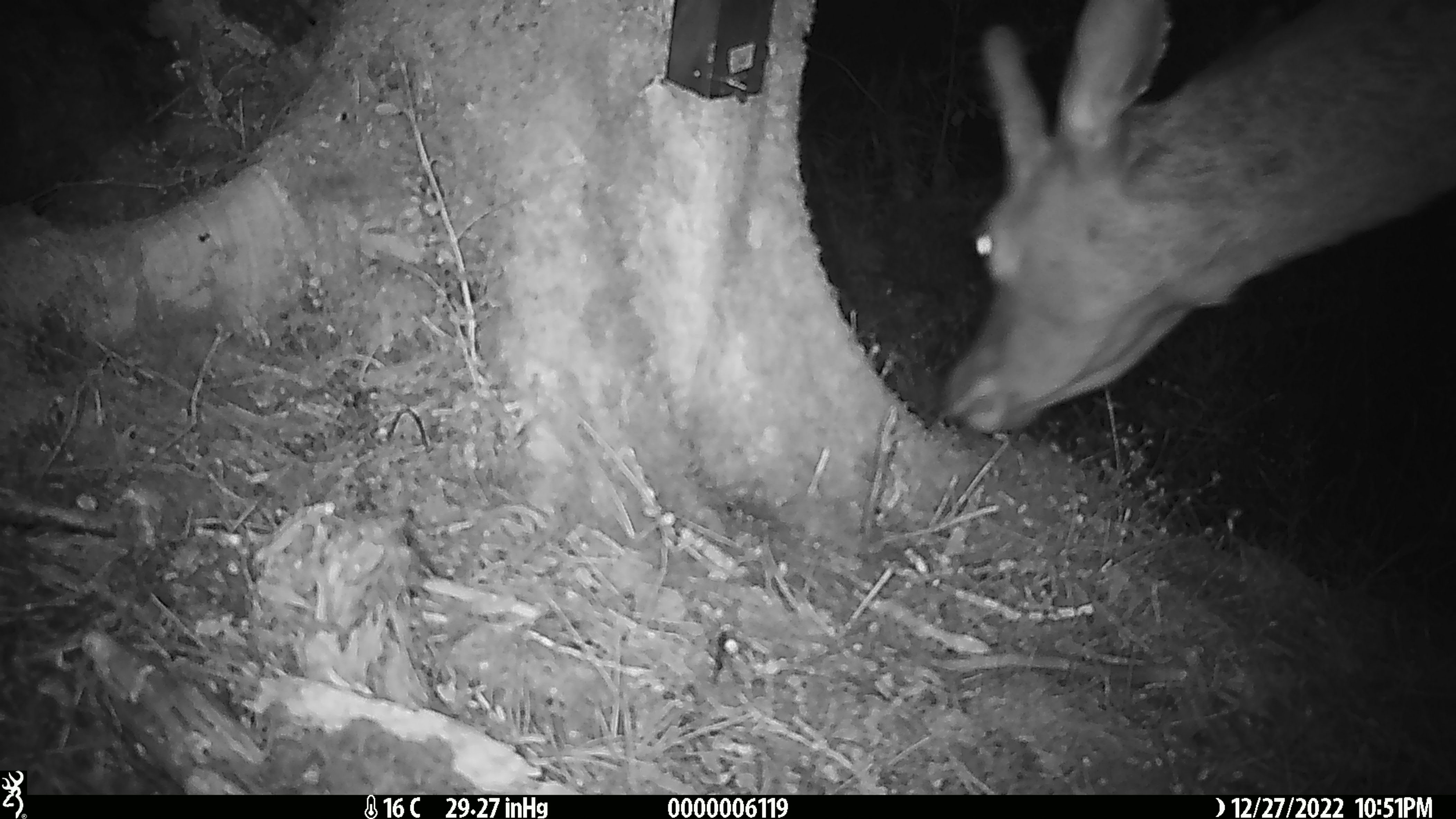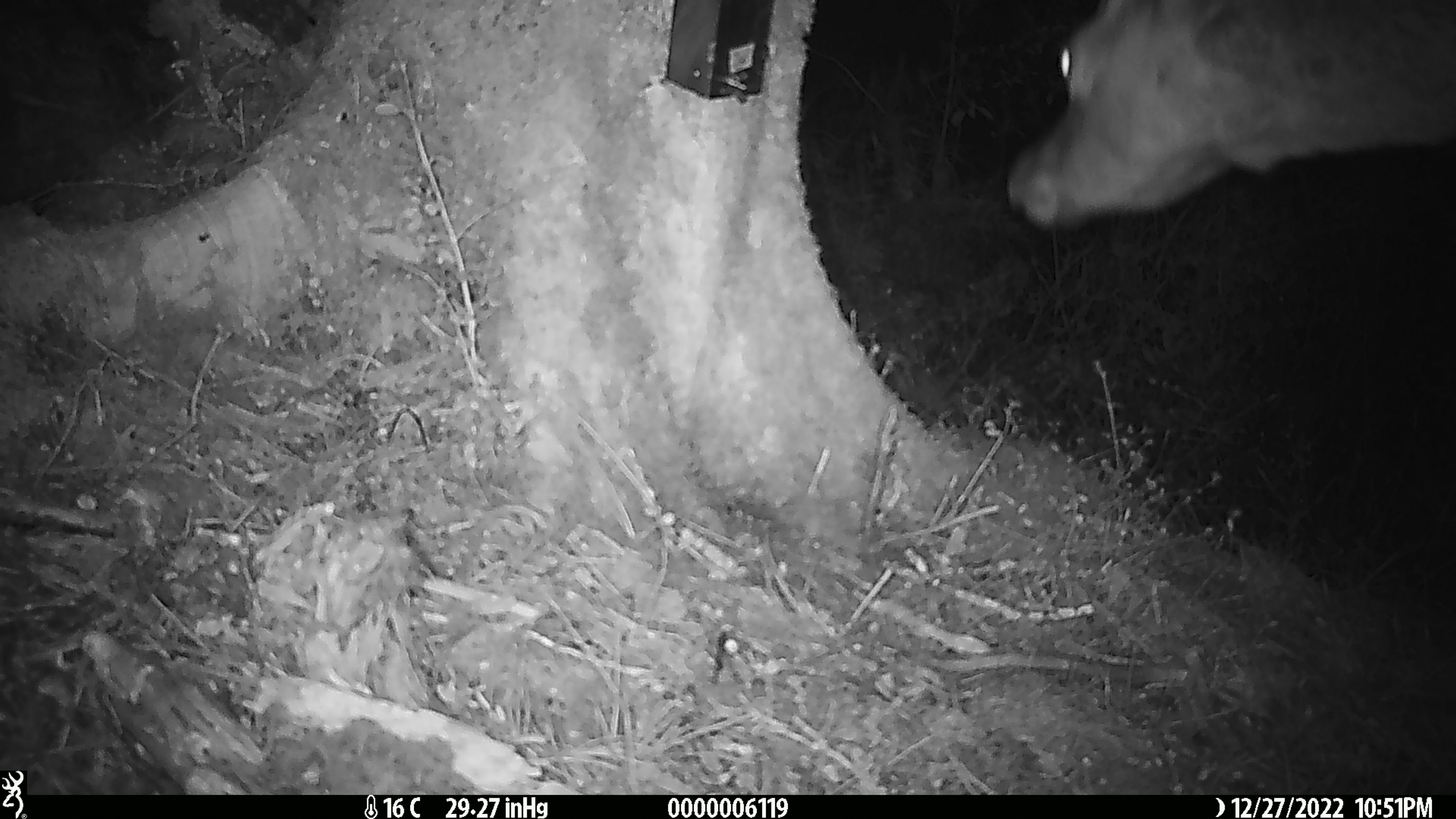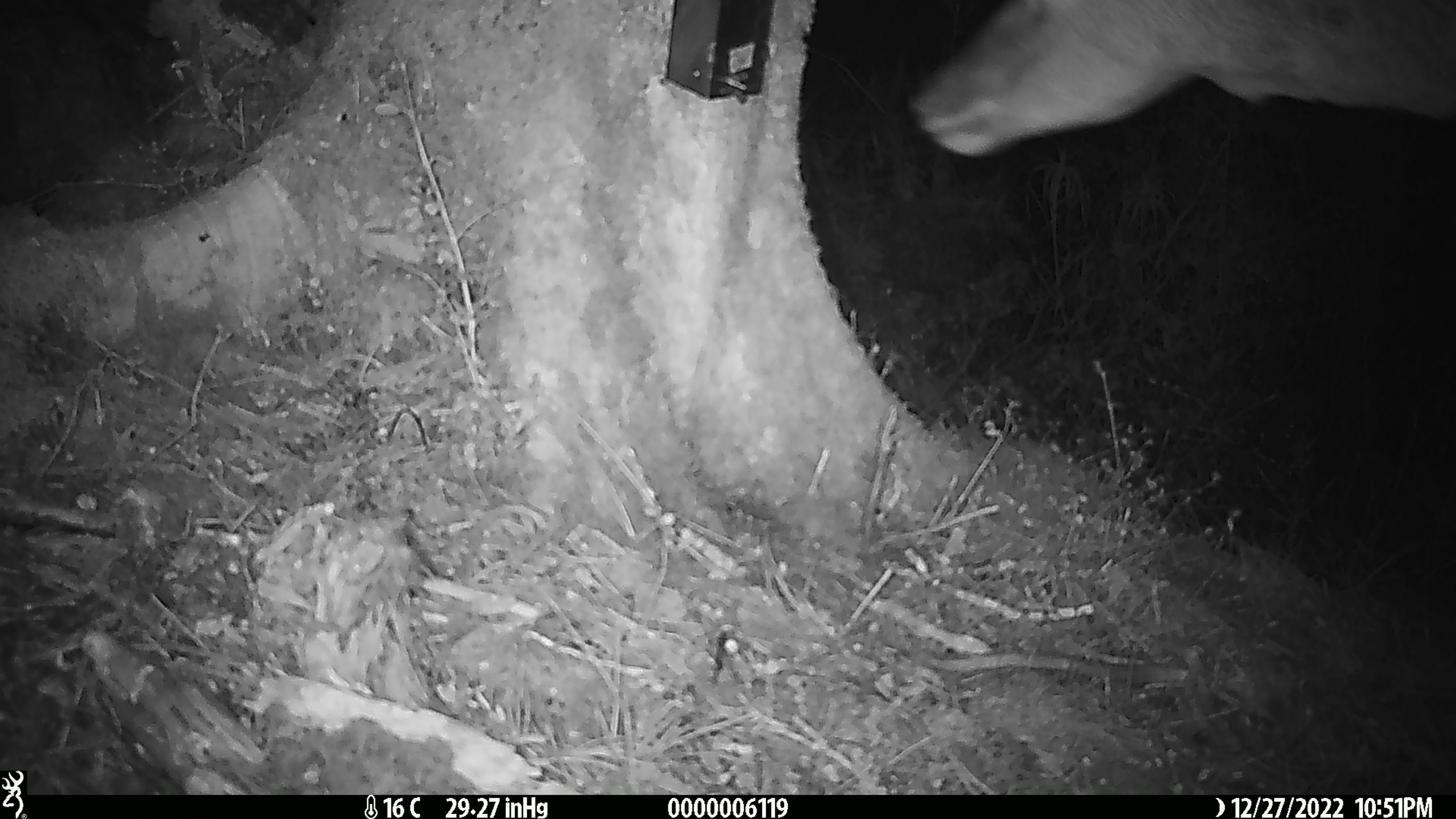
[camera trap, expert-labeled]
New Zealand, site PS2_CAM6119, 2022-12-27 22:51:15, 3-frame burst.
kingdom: Animalia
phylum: Chordata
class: Mammalia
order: Artiodactyla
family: Cervidae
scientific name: Cervidae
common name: deer